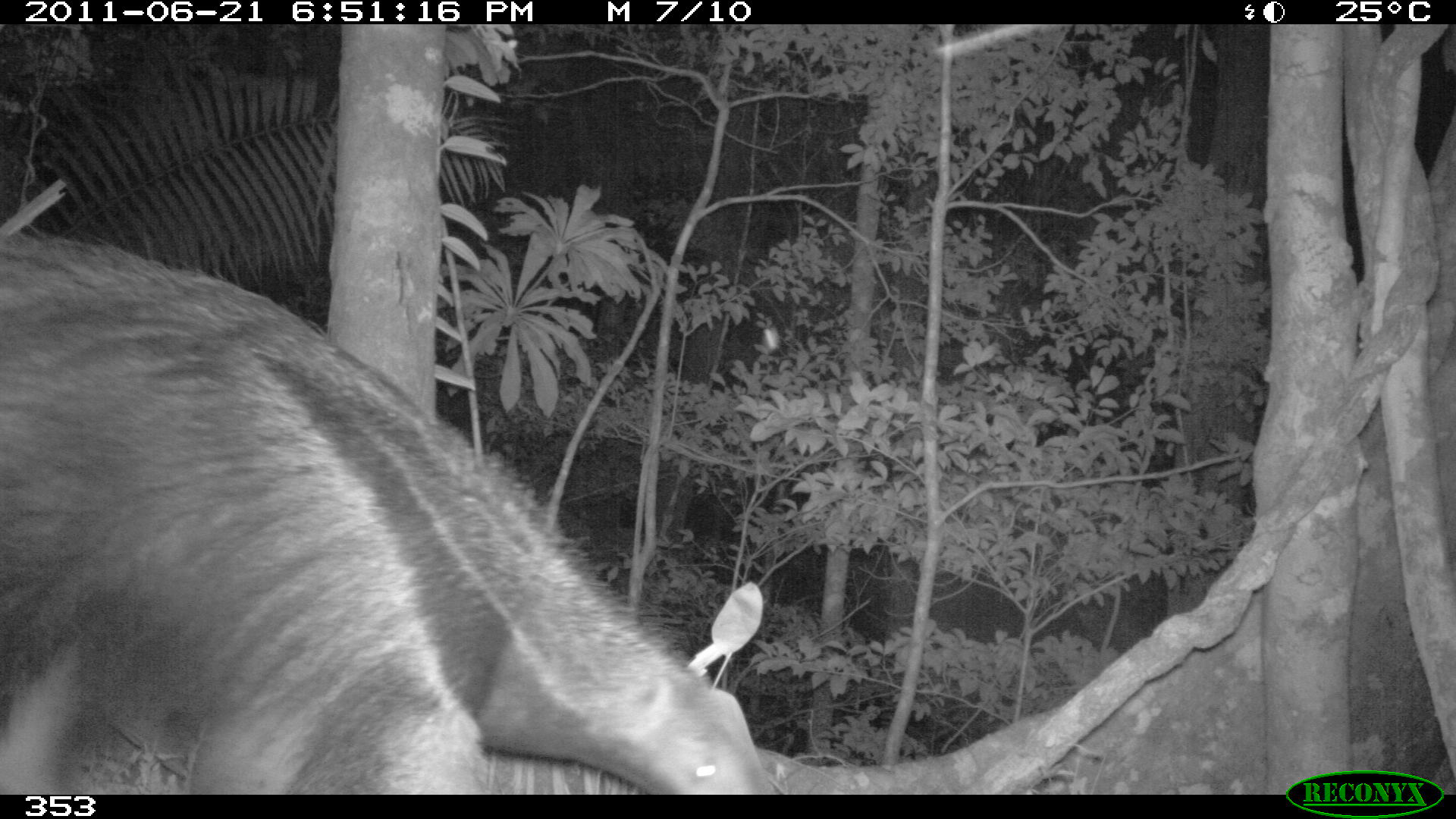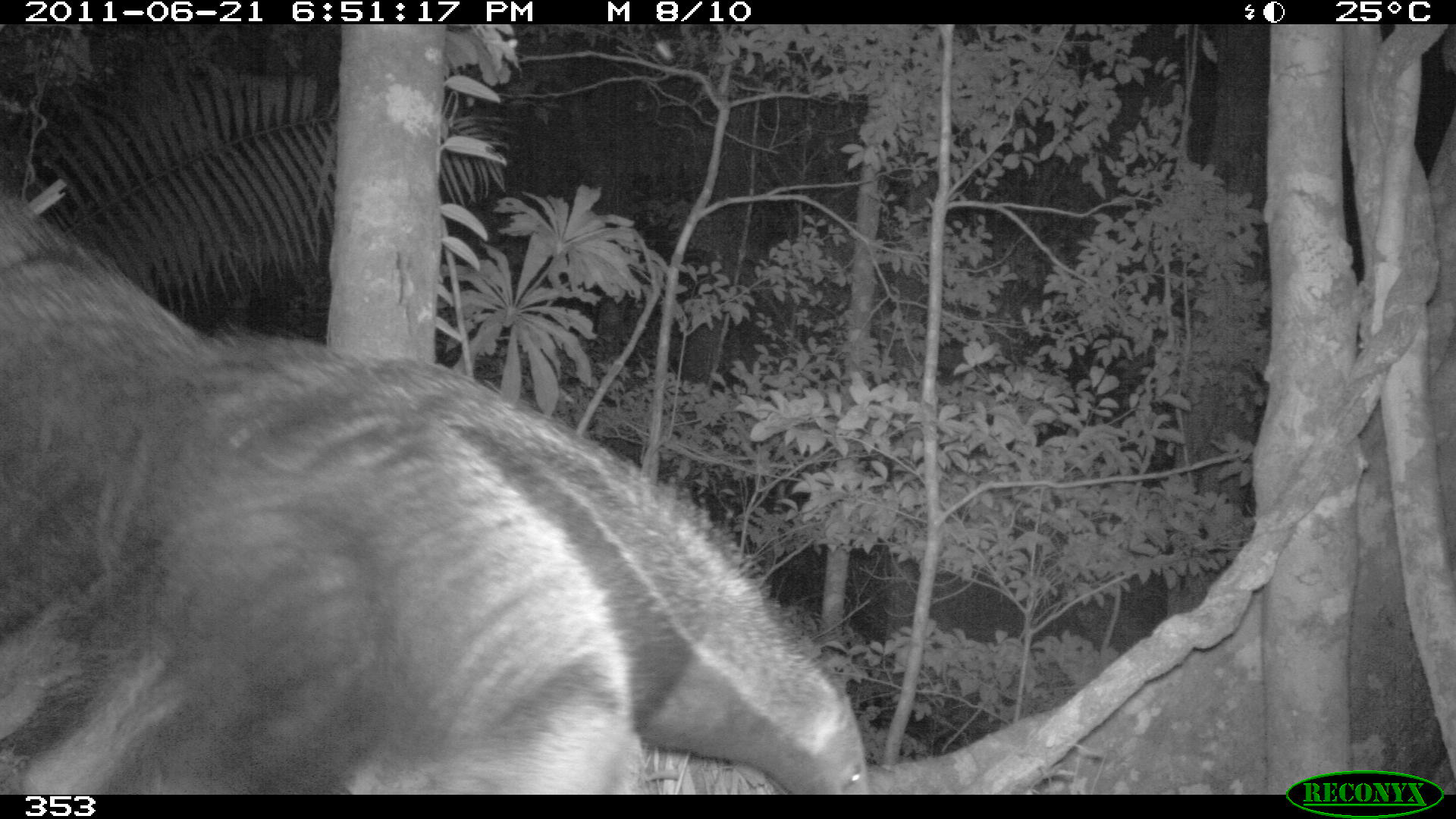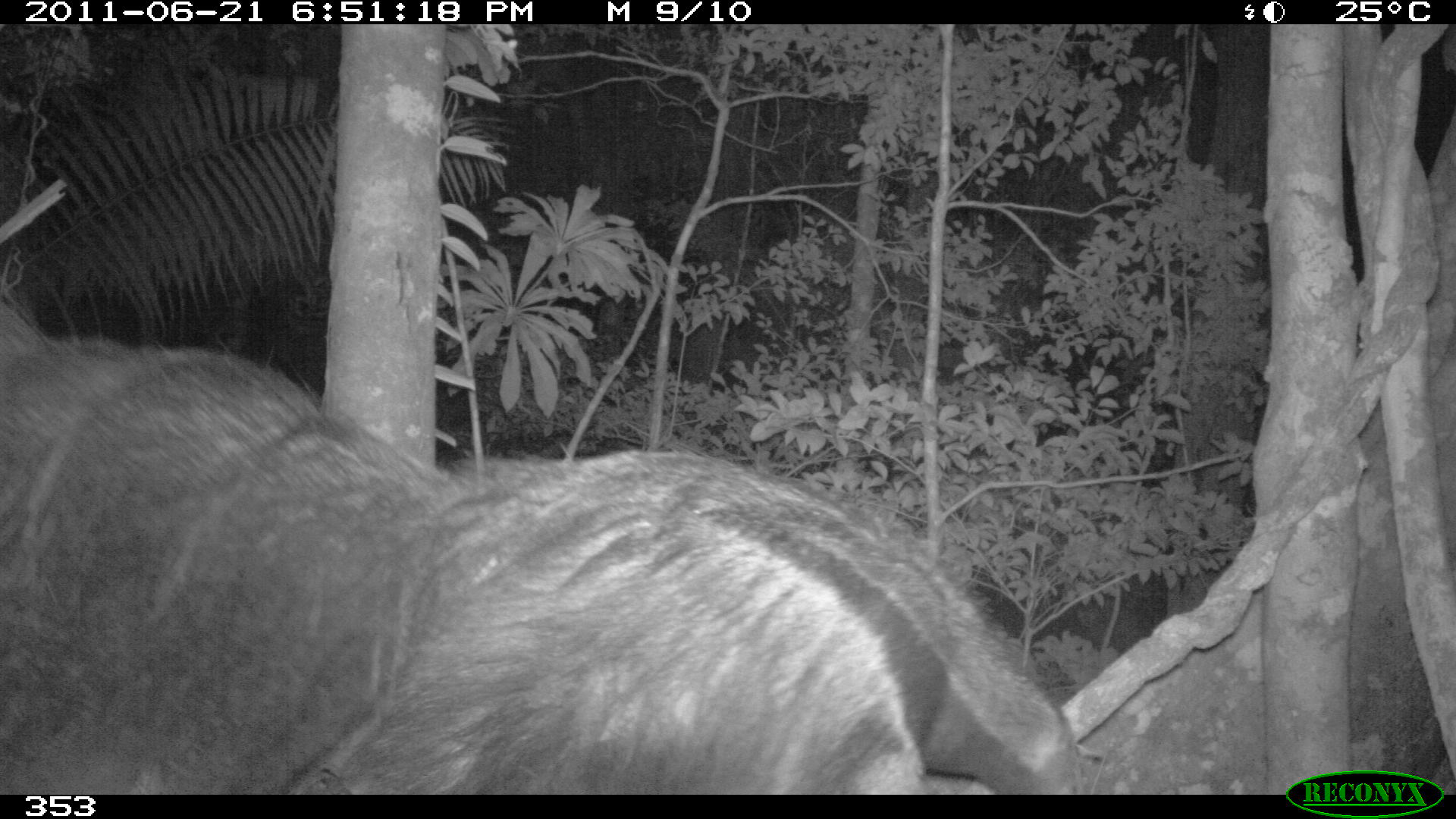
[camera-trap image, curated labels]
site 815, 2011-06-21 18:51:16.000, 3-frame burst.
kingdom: Animalia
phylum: Chordata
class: Mammalia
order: Pilosa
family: Myrmecophagidae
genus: Myrmecophaga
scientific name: Myrmecophaga tridactyla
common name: giant anteater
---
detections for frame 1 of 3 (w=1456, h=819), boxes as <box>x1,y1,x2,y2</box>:
myrmecophaga tridactyla: <box>2,230,774,794</box>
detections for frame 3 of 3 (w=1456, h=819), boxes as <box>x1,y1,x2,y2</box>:
myrmecophaga tridactyla: <box>1,292,1087,793</box>